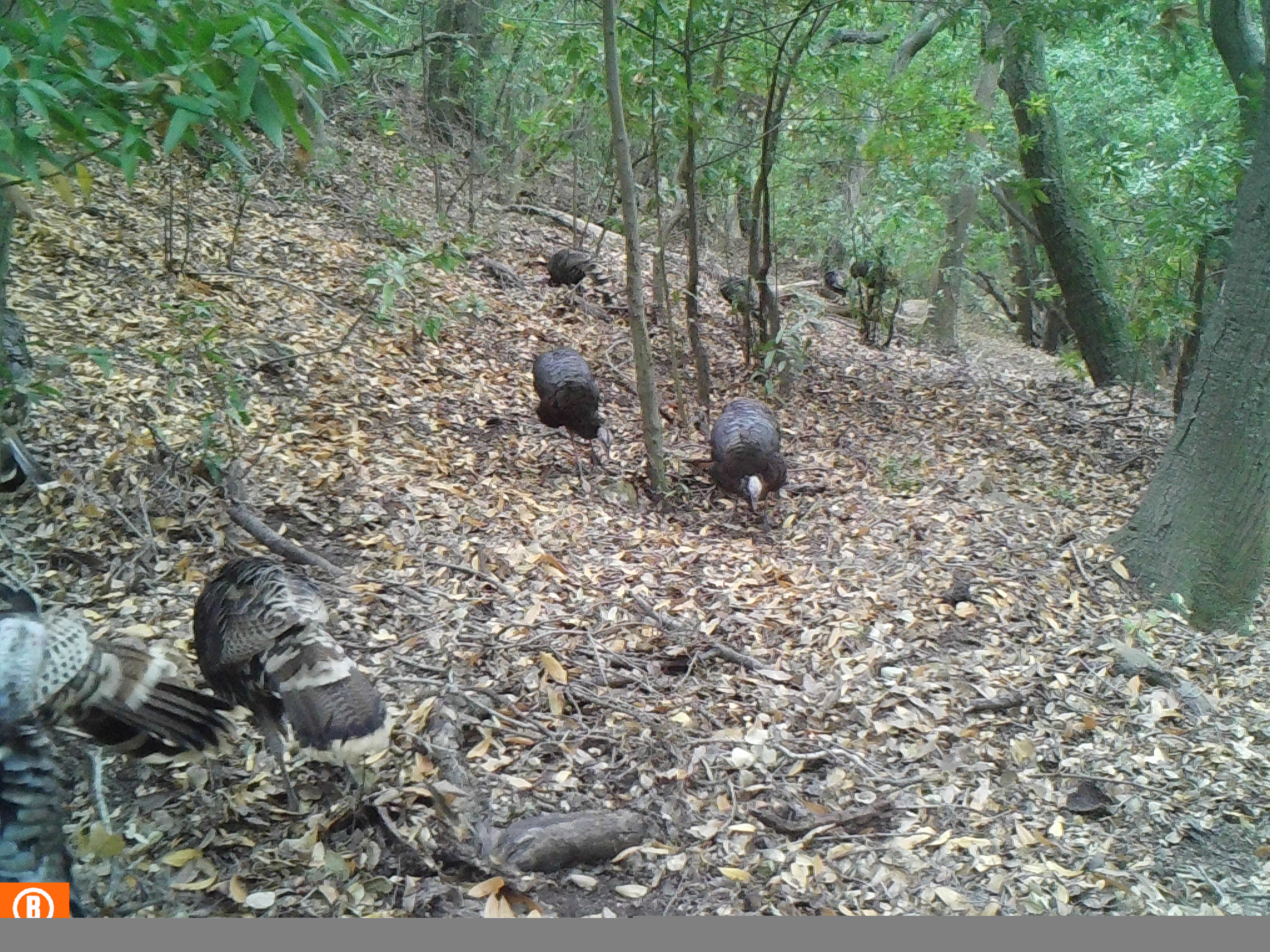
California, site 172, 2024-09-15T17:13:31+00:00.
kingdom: Animalia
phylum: Chordata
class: Aves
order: Galliformes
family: Phasianidae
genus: Meleagris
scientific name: Meleagris gallopavo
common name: turkey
Turkey (Meleagris gallopavo).